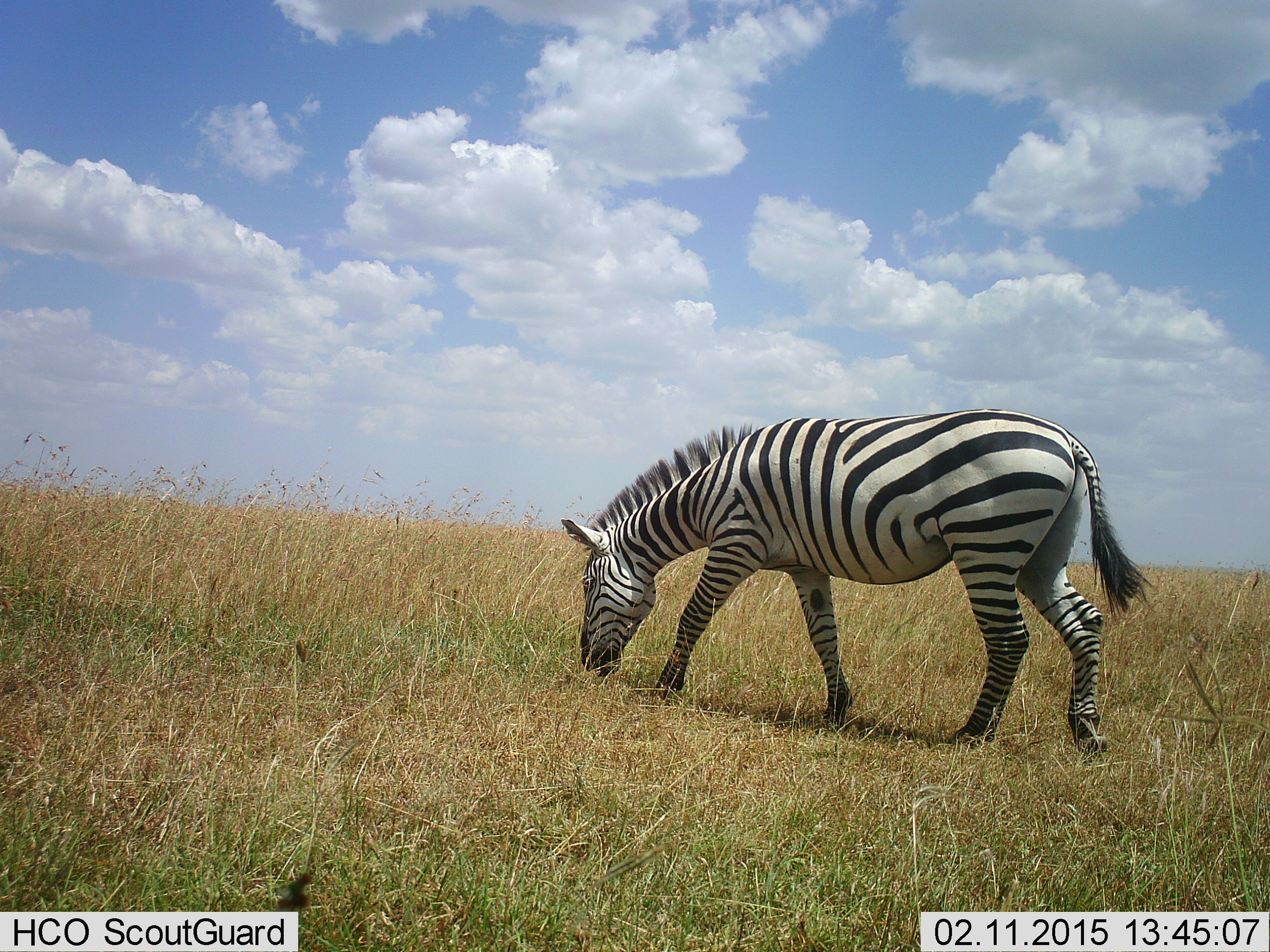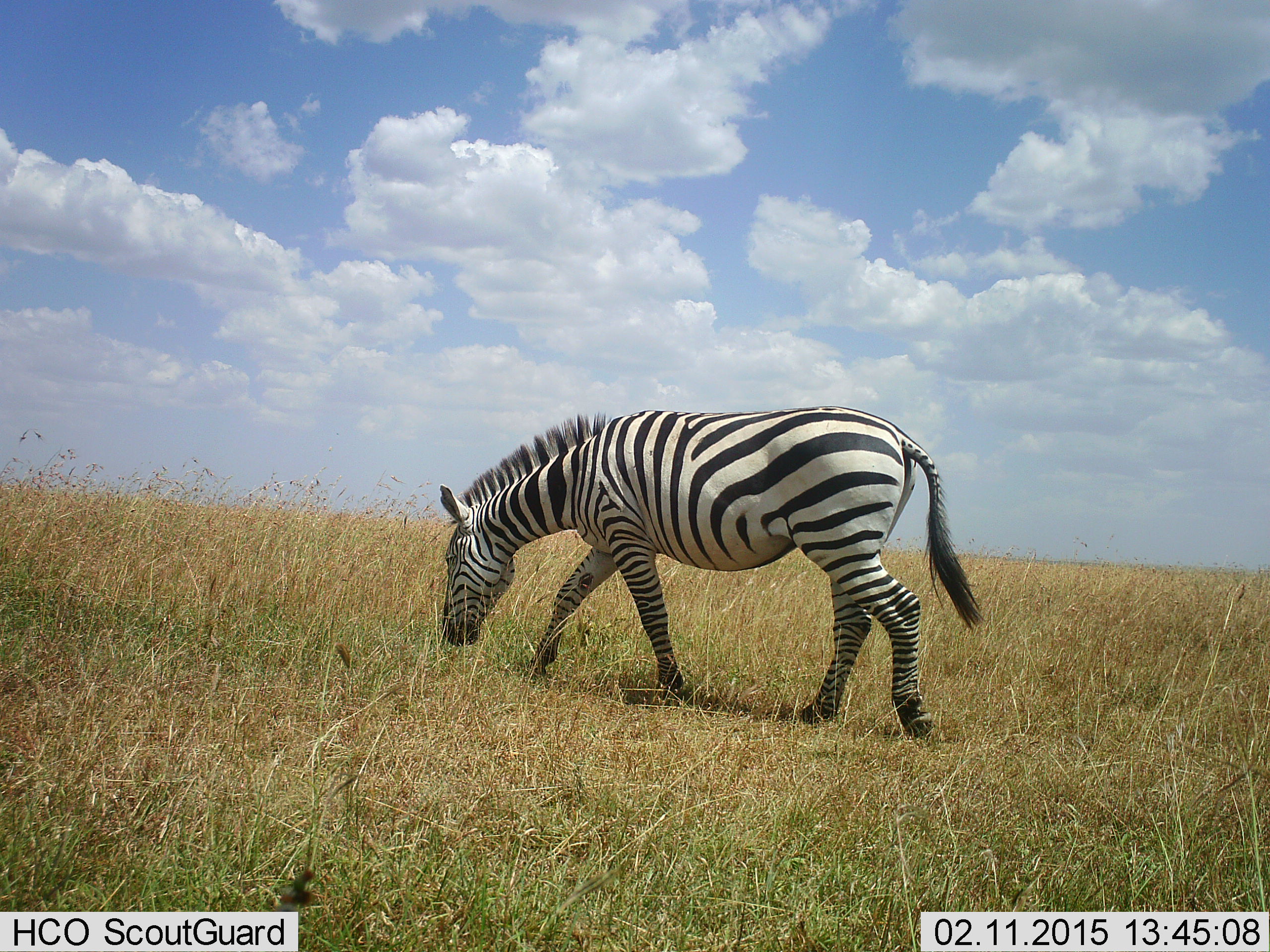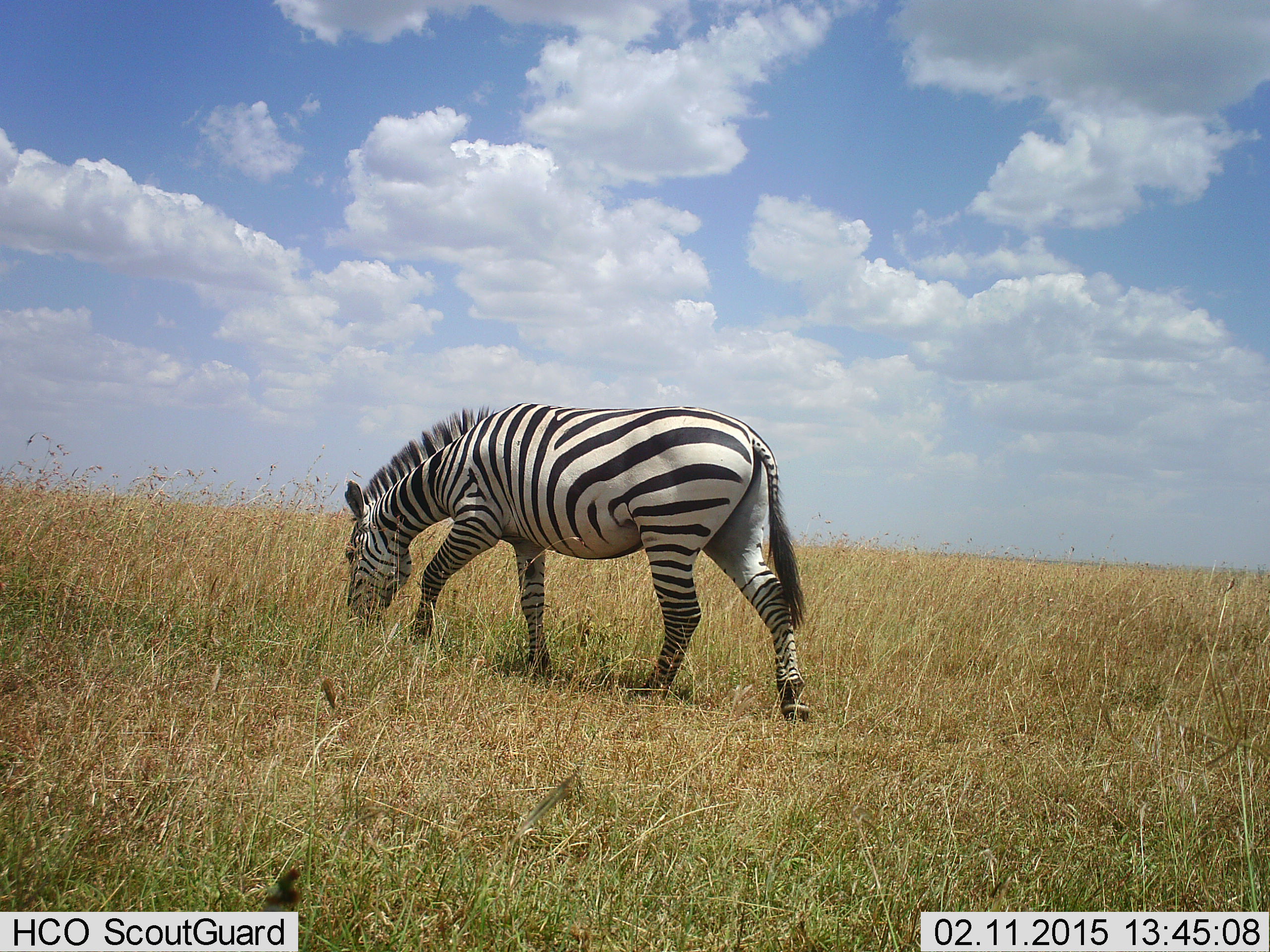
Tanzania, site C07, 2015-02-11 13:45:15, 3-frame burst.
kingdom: Animalia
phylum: Chordata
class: Mammalia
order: Perissodactyla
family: Equidae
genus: Equus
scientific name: Equus quagga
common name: plains zebra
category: zebra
Zebra (plains zebra) (Equus quagga), count 1. Behavior (volunteer vote fractions): standing 0%, resting 0%, moving 80%, interacting 0%. Young present (vote fraction): 0%. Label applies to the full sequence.